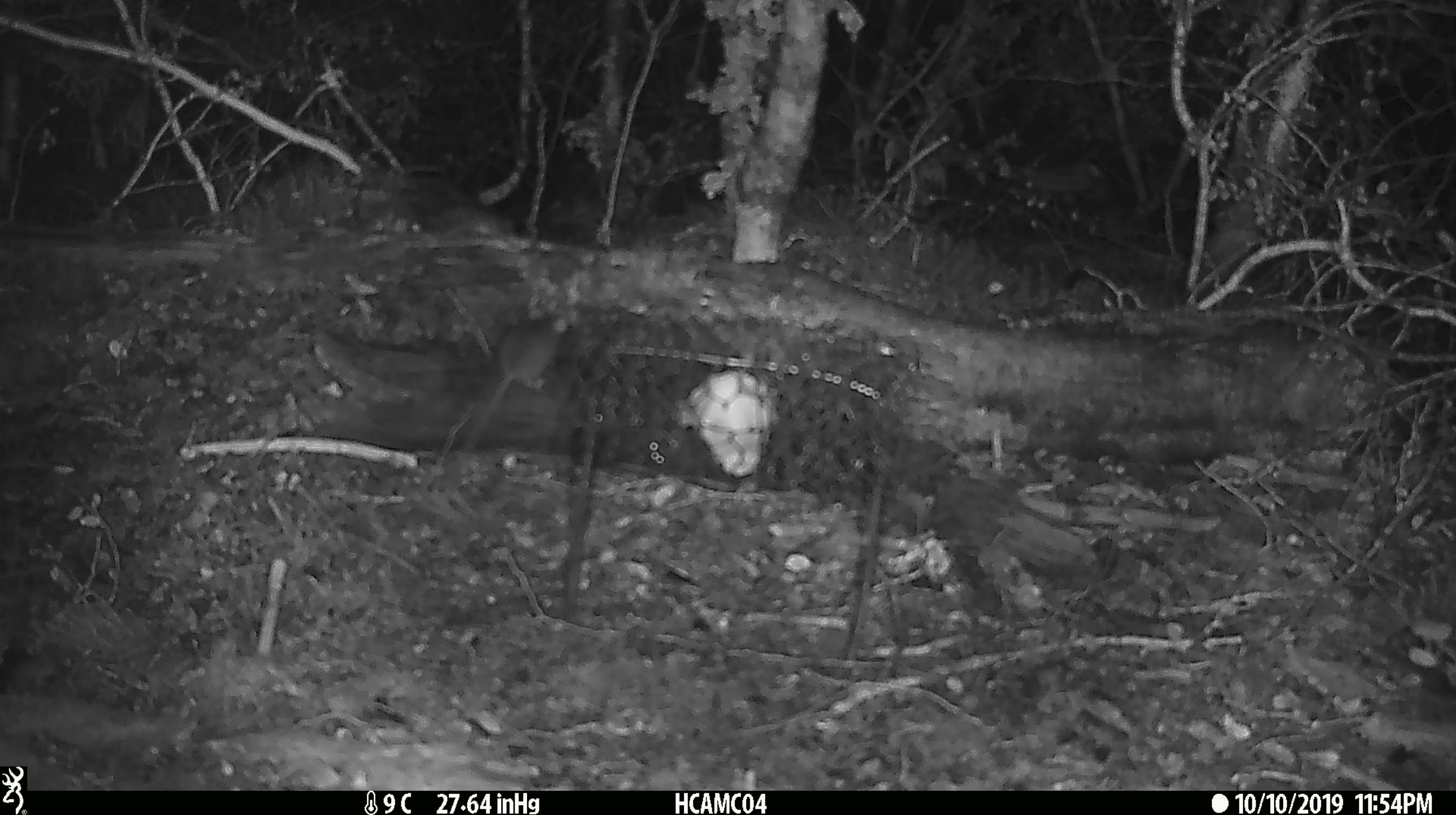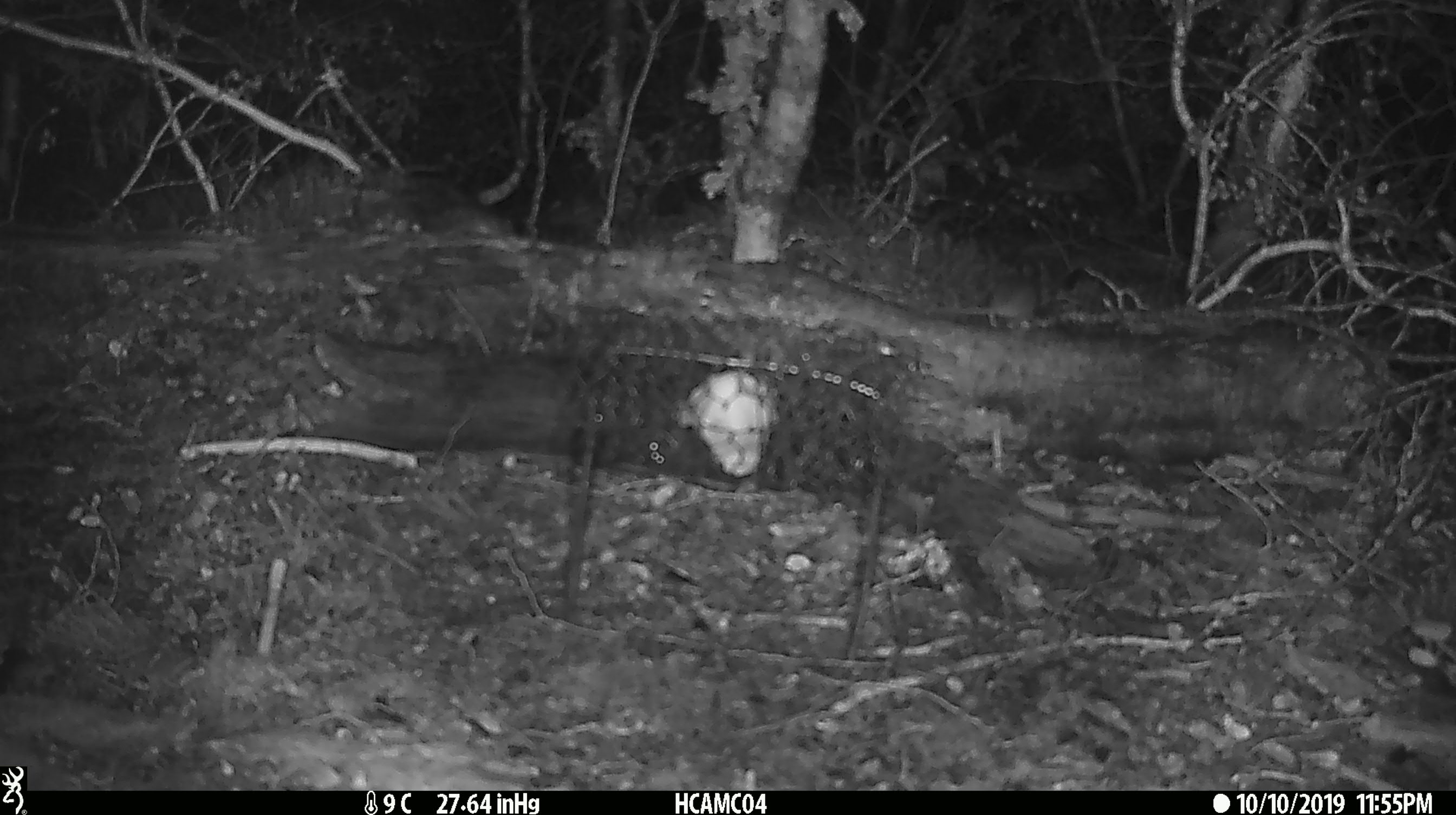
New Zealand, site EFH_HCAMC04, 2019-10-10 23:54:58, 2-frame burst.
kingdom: Animalia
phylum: Chordata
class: Mammalia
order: Rodentia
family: Muridae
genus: Mus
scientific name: Mus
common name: mouse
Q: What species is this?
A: Mouse (Mus).